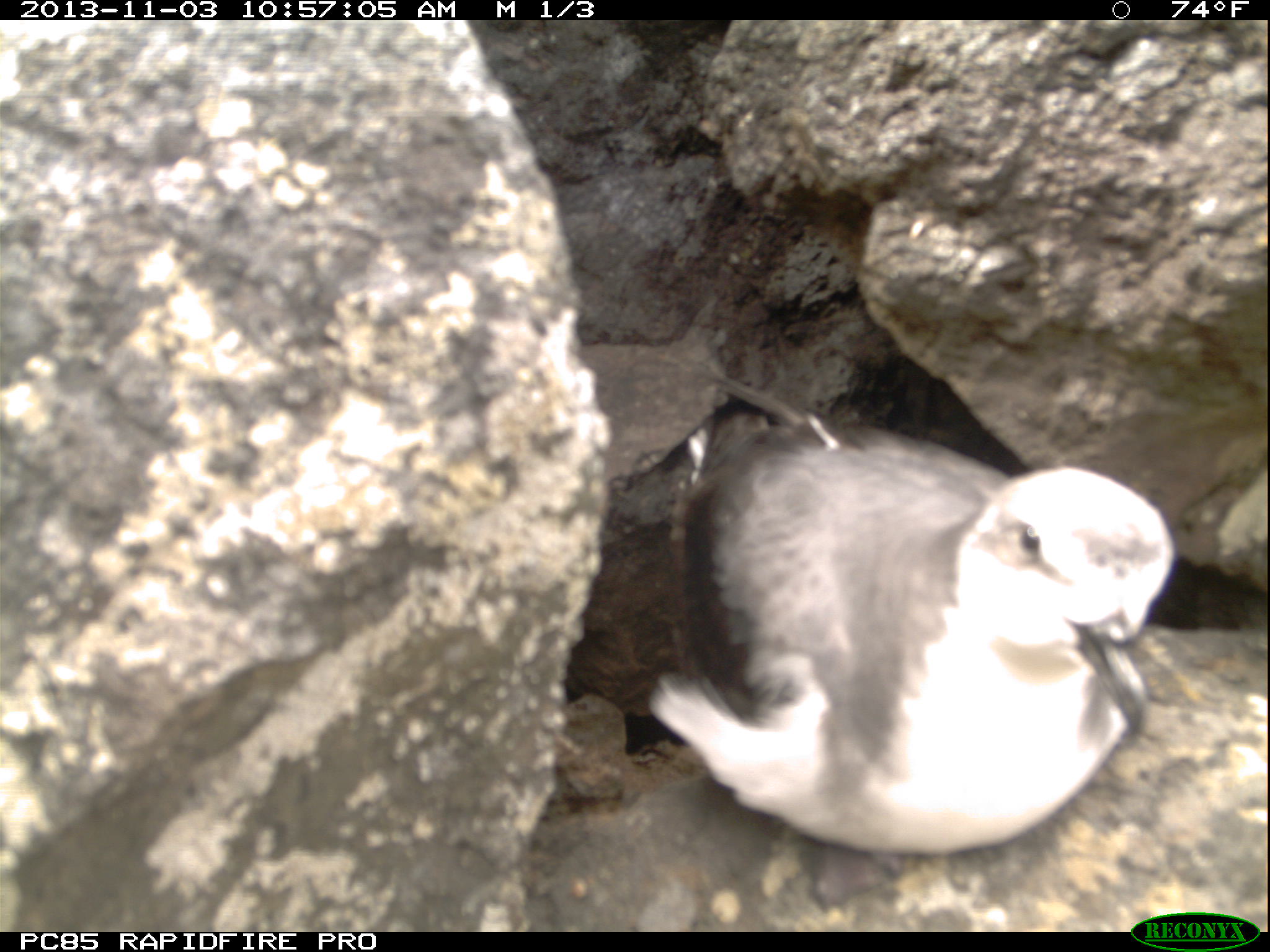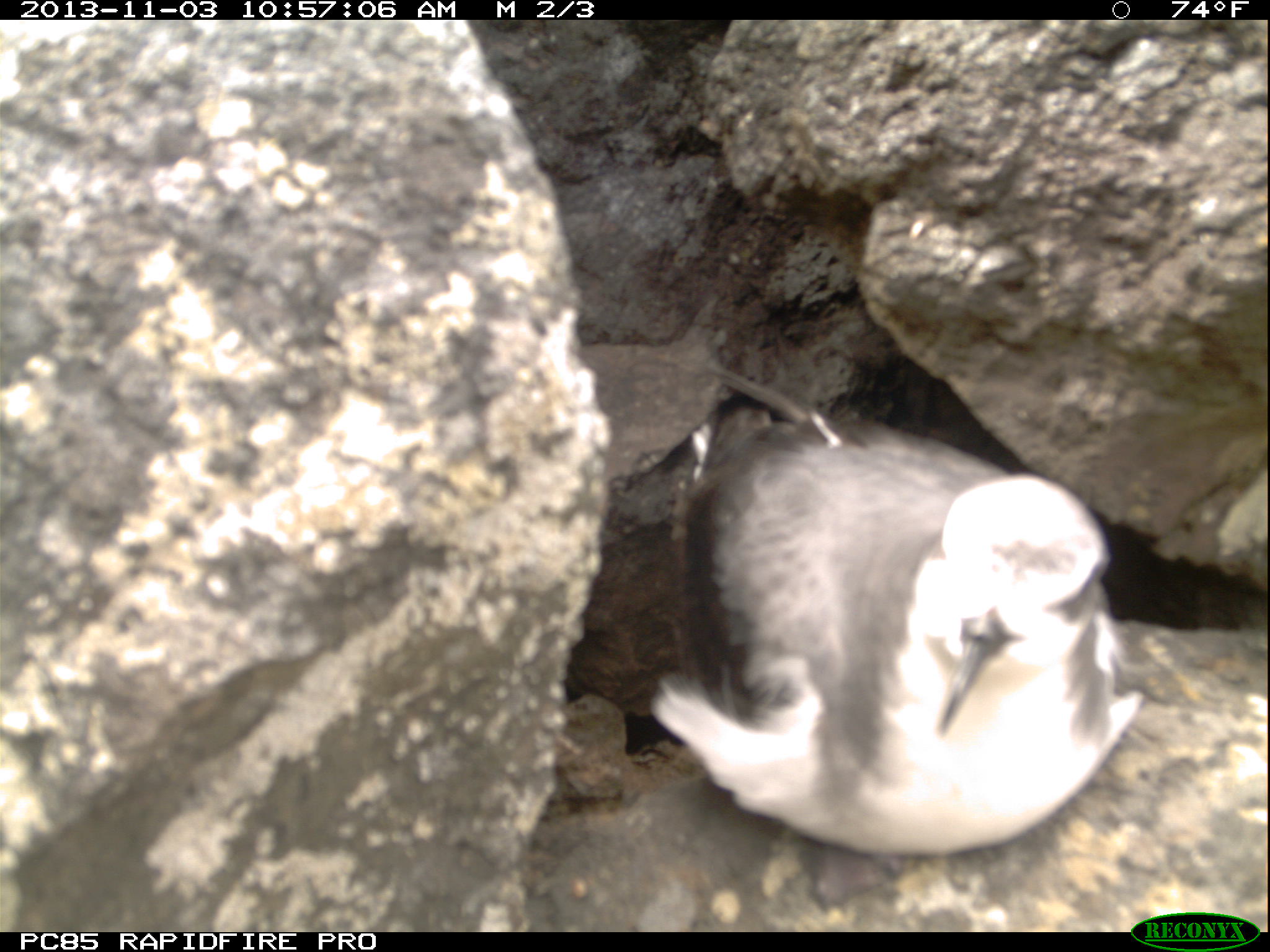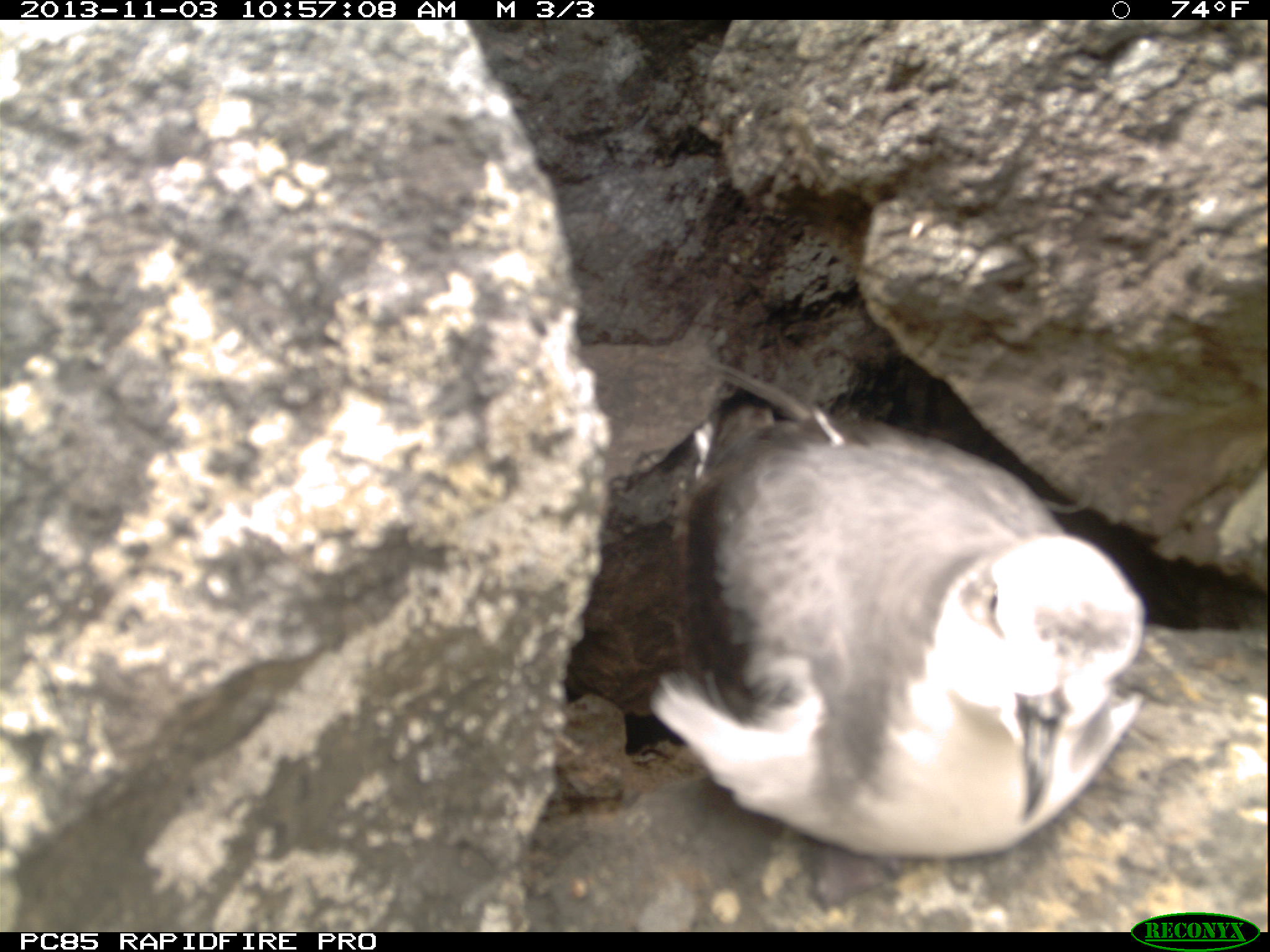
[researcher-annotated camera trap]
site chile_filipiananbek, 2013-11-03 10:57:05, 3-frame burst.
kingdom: Animalia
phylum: Chordata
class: Aves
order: Procellariiformes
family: Procellariidae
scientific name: Procellariidae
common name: petrel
Petrel (Procellariidae).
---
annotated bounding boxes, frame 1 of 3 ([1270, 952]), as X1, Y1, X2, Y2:
petrel: 641, 417, 1176, 863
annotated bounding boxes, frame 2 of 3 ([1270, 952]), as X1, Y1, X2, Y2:
petrel: 637, 415, 1139, 871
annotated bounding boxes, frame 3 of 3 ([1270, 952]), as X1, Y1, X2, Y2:
petrel: 636, 413, 1149, 861